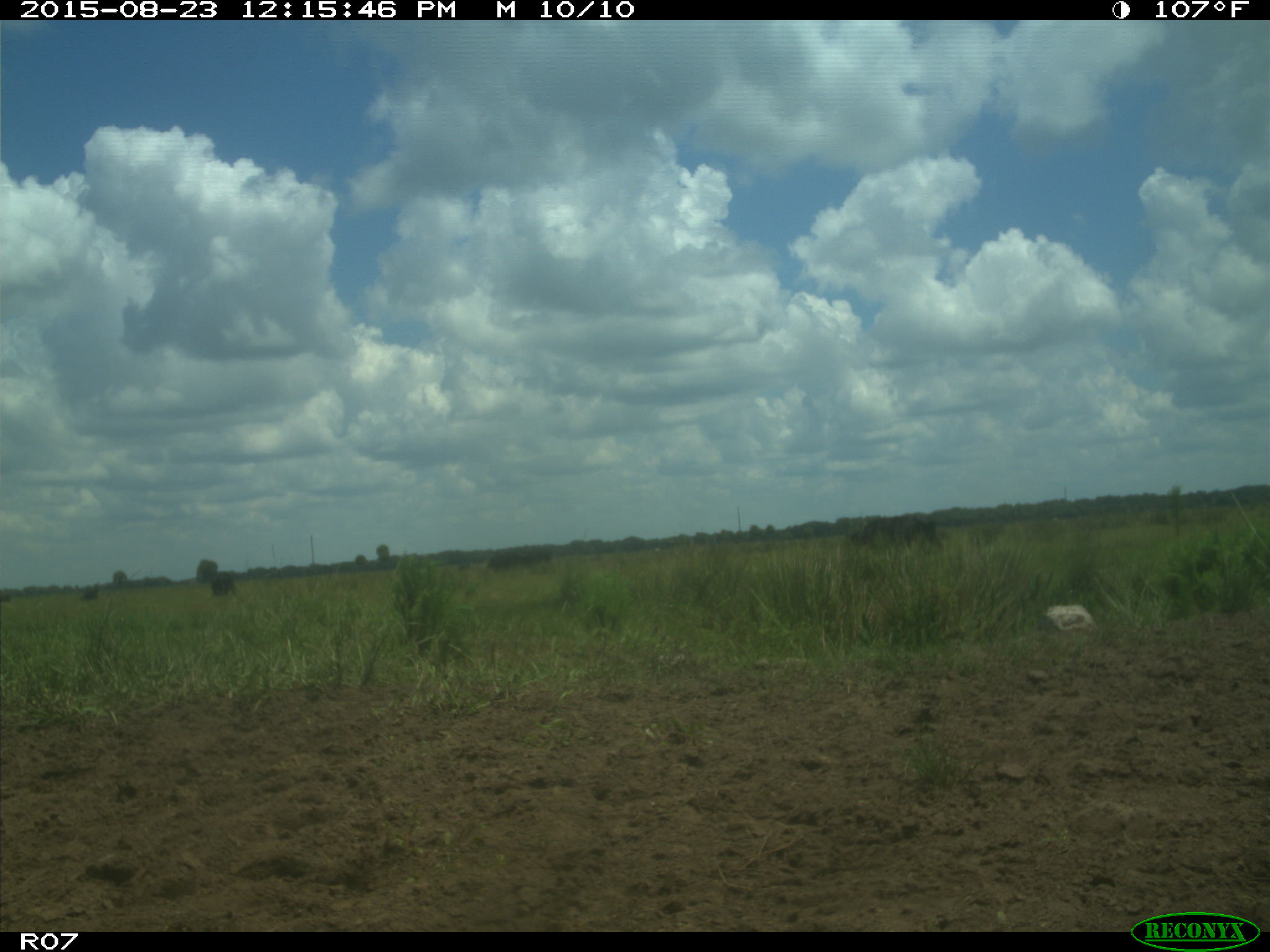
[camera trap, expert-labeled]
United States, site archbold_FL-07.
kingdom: Animalia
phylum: Chordata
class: Mammalia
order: Artiodactyla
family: Bovidae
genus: Bos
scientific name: Bos taurus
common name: domestic cow